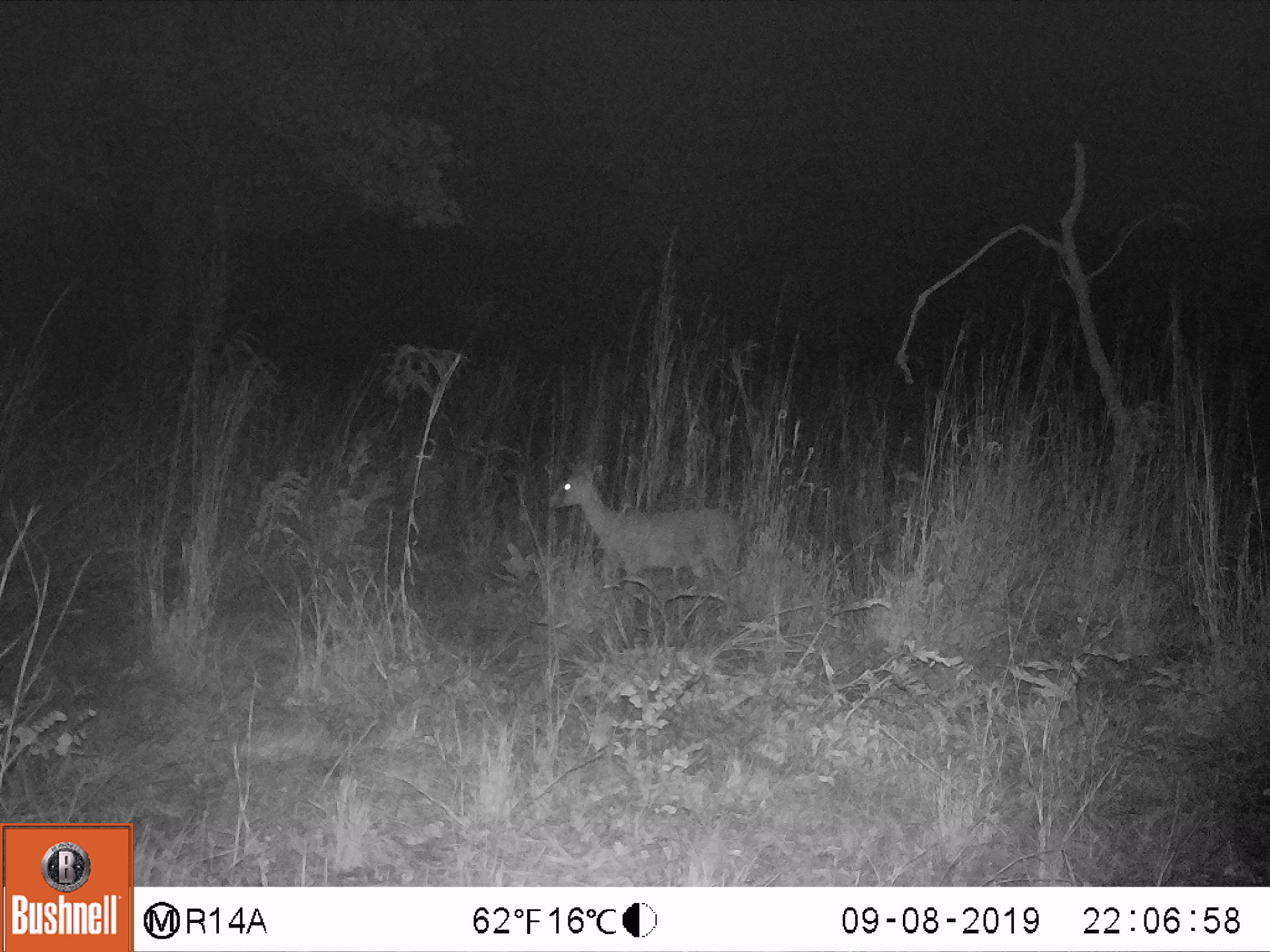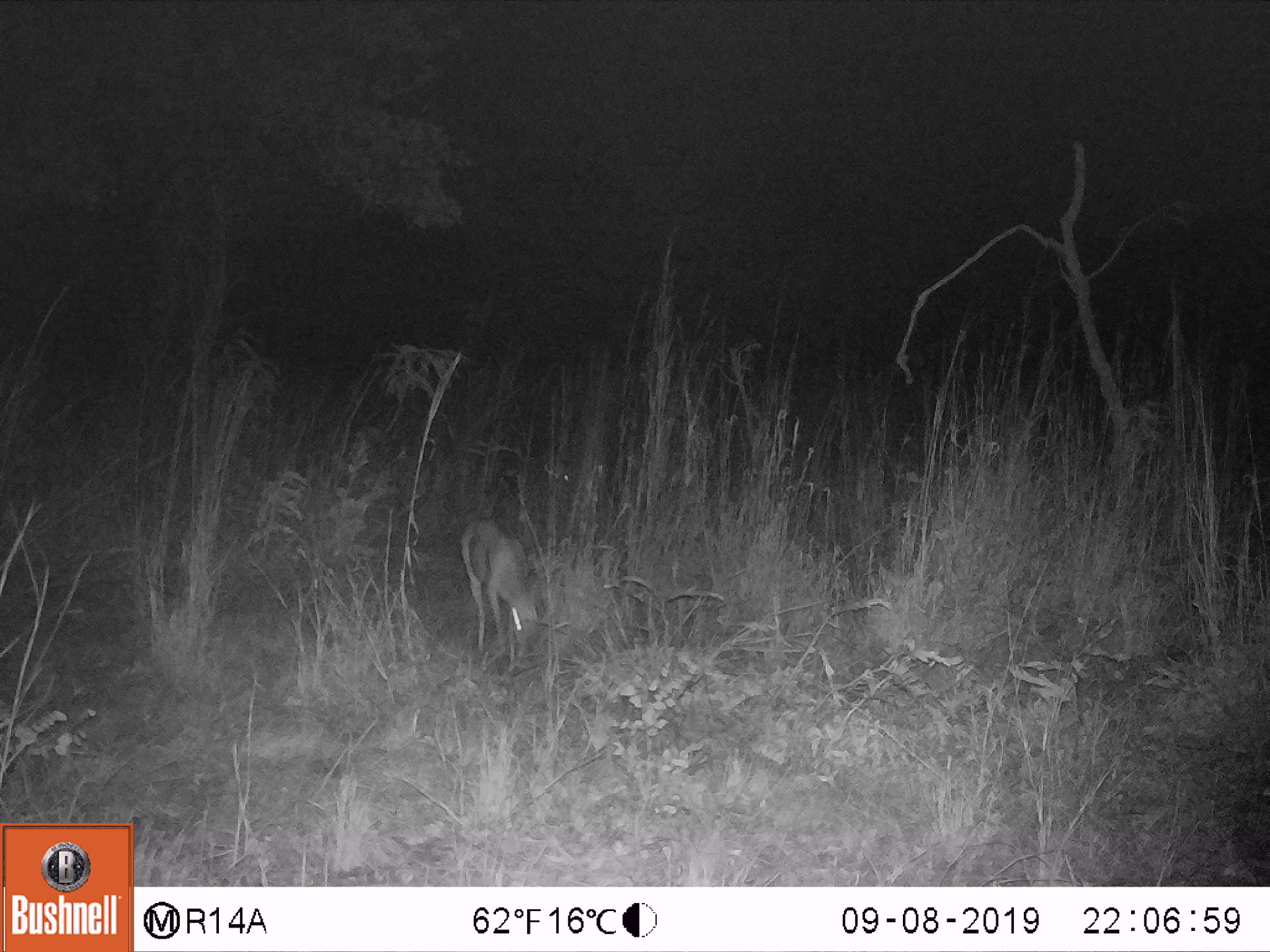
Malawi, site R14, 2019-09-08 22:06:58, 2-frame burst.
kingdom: Animalia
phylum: Chordata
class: Mammalia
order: Artiodactyla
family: Bovidae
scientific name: Antilopinae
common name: small antelope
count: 1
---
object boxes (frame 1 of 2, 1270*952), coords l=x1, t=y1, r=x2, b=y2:
small antelope: l=543, t=458, r=744, b=607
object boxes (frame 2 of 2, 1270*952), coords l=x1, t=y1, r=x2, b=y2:
small antelope: l=447, t=516, r=551, b=674